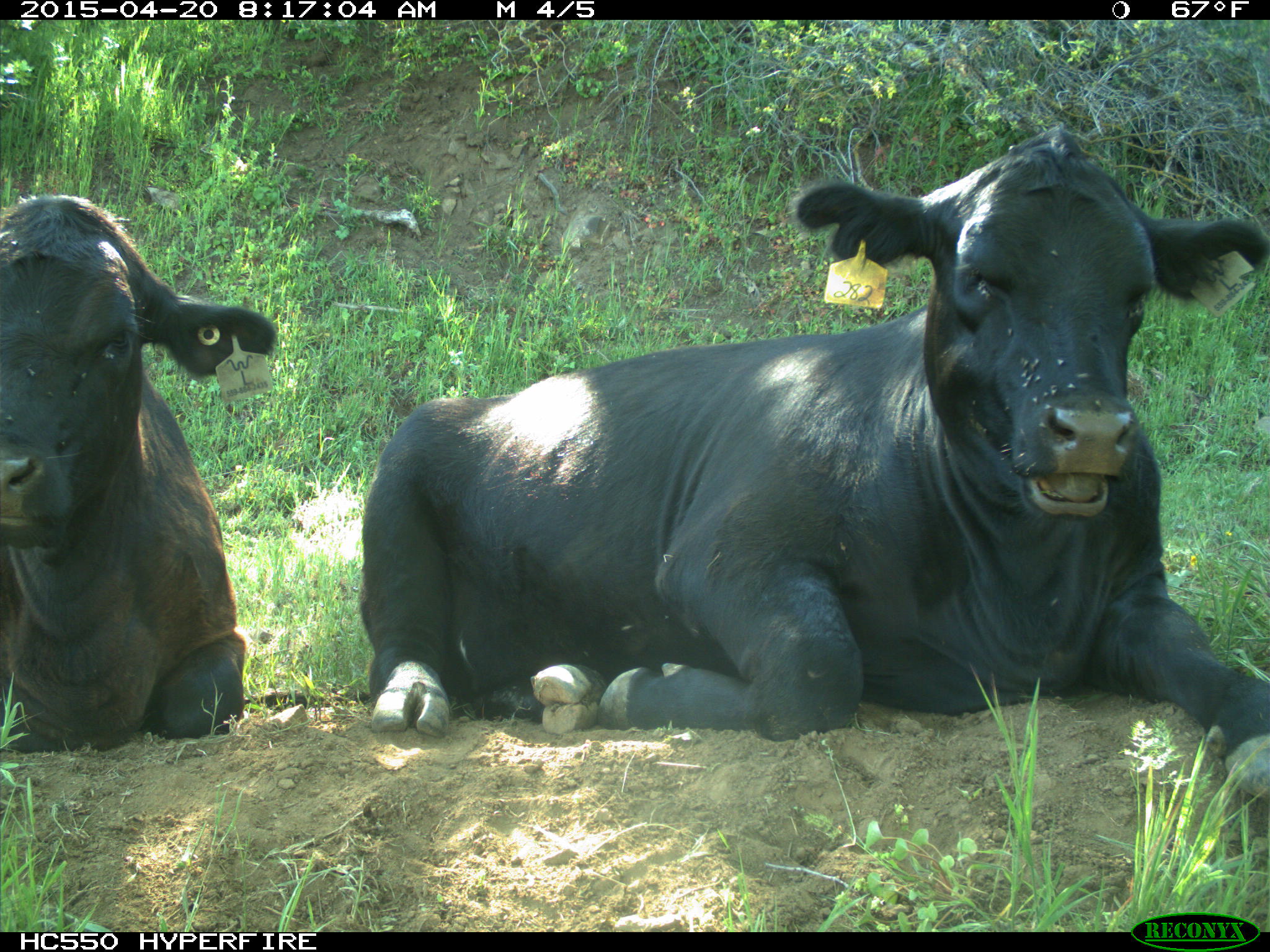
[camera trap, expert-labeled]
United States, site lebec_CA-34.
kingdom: Animalia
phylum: Chordata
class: Mammalia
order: Artiodactyla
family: Bovidae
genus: Bos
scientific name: Bos taurus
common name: domestic cow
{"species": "Bos taurus (domestic cow)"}